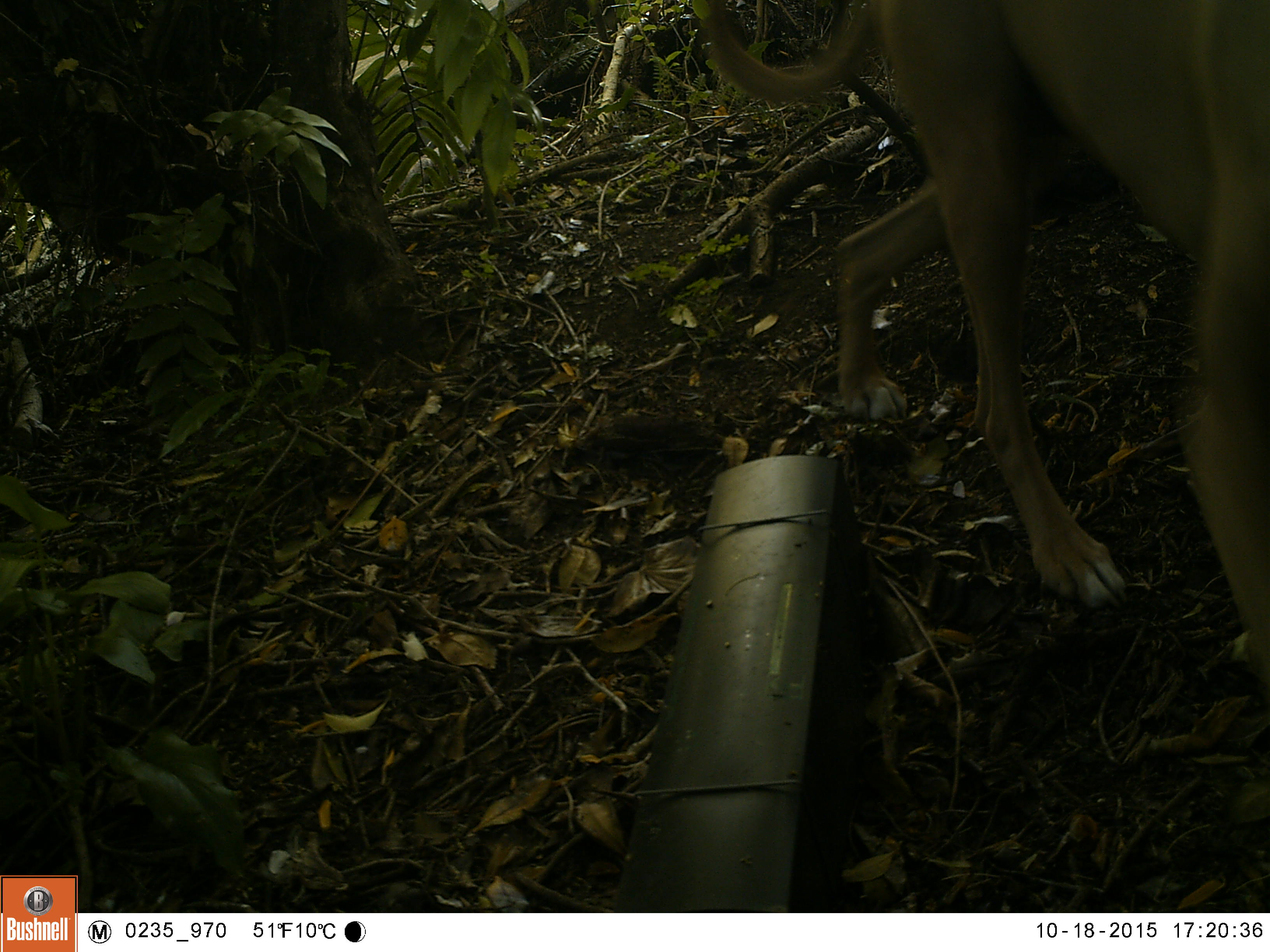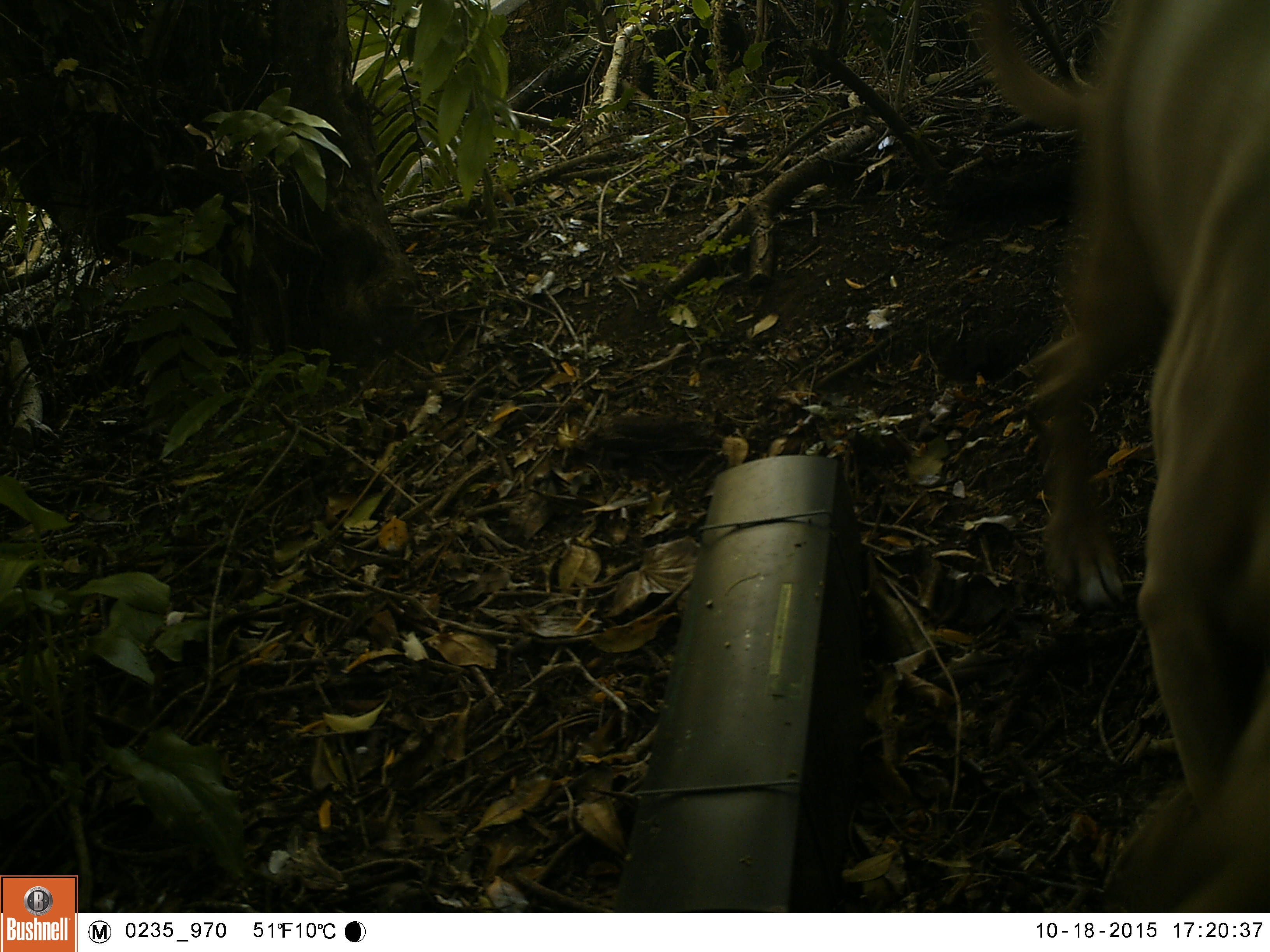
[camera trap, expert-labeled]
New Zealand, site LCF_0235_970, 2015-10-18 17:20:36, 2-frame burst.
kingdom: Animalia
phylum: Chordata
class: Mammalia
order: Carnivora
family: Canidae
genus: Canis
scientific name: Canis familiaris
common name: domestic dog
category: dog